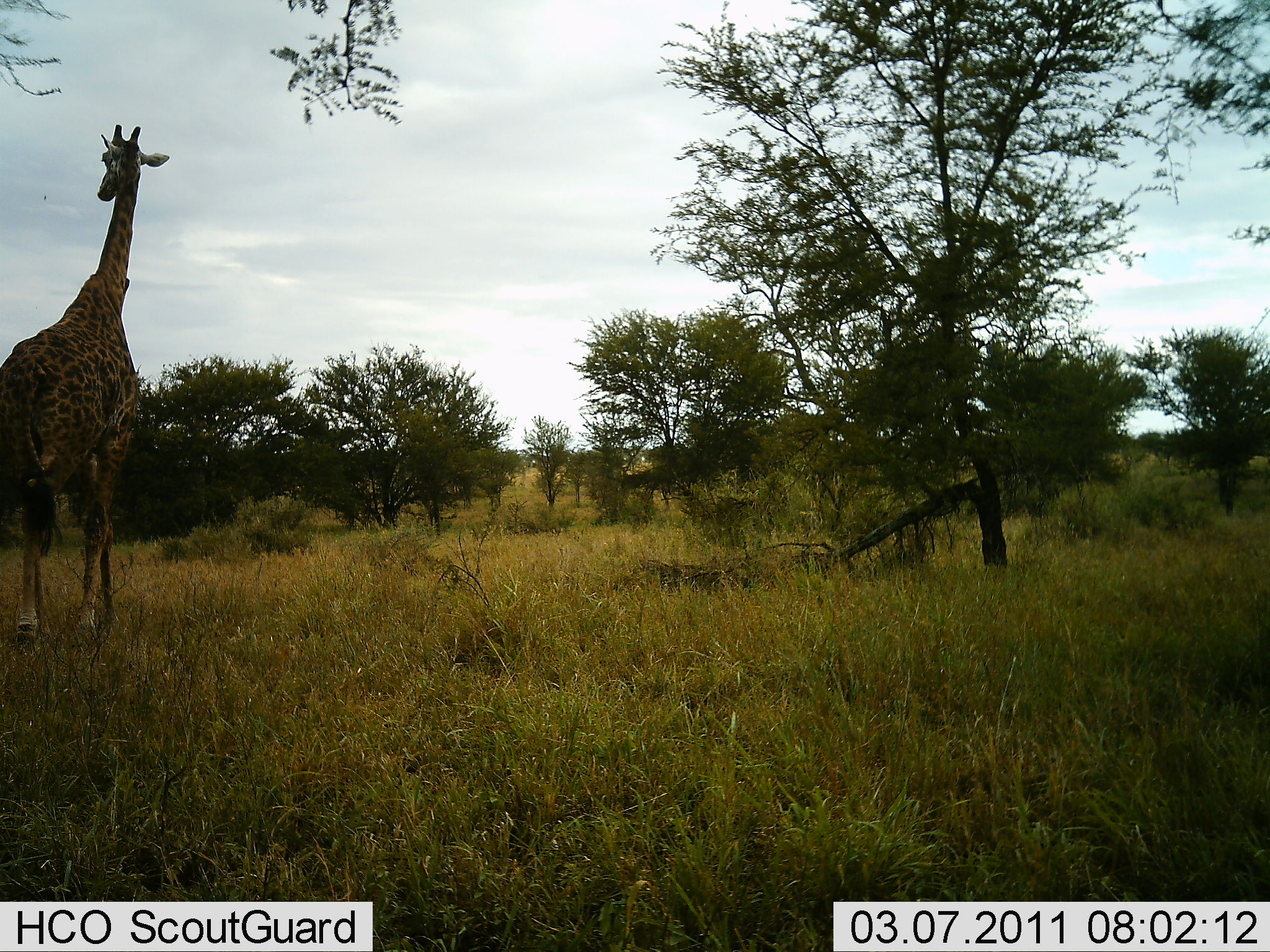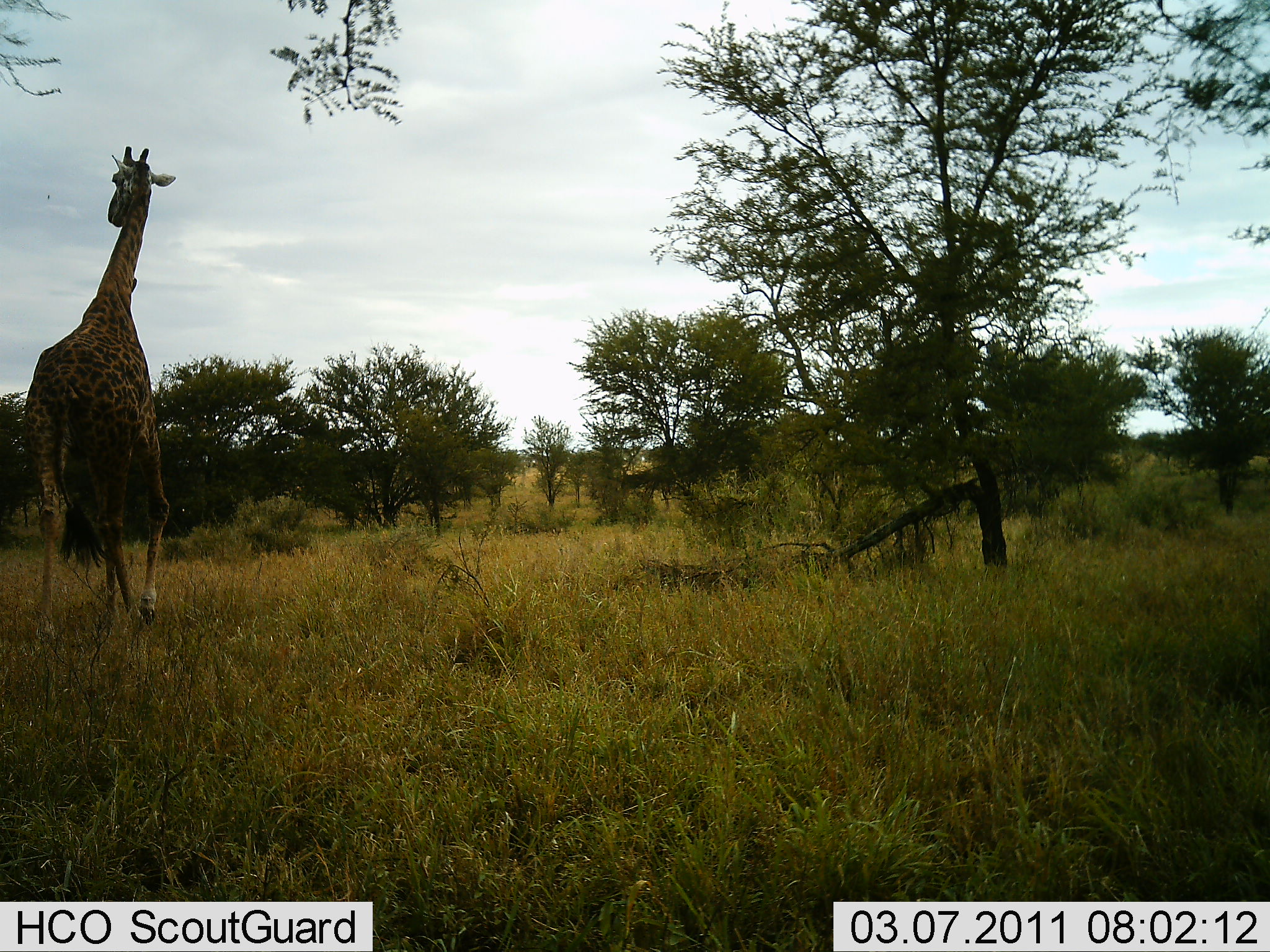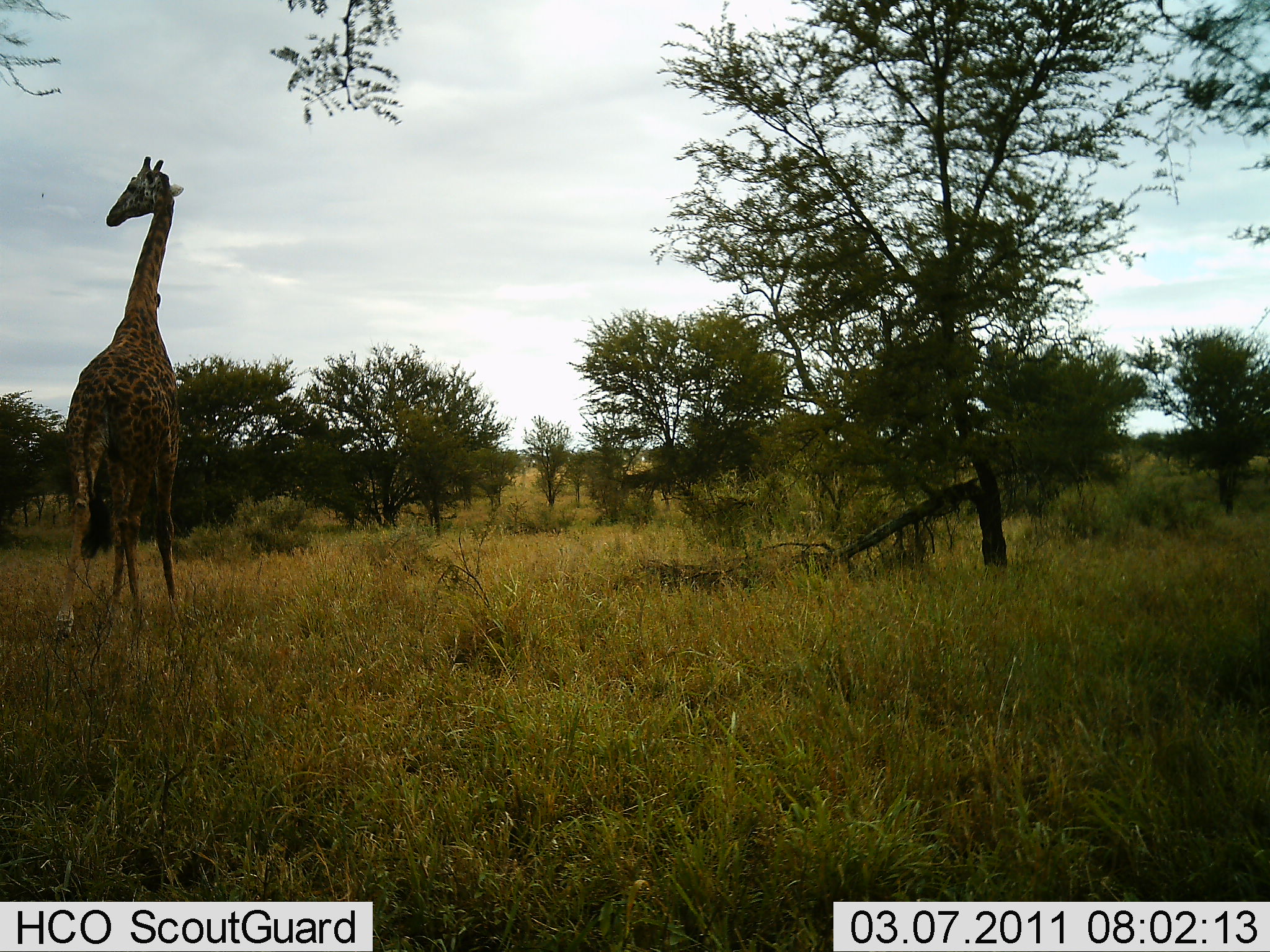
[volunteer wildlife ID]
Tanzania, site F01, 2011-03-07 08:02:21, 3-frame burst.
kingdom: Animalia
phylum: Chordata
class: Mammalia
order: Artiodactyla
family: Giraffidae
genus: Giraffa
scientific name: Giraffa camelopardalis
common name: giraffe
Giraffe (Giraffa camelopardalis), count 1. Behavior (volunteer vote fractions): standing 17%, resting 0%, moving 83%, interacting 0%. Young present (vote fraction): 0%. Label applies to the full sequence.